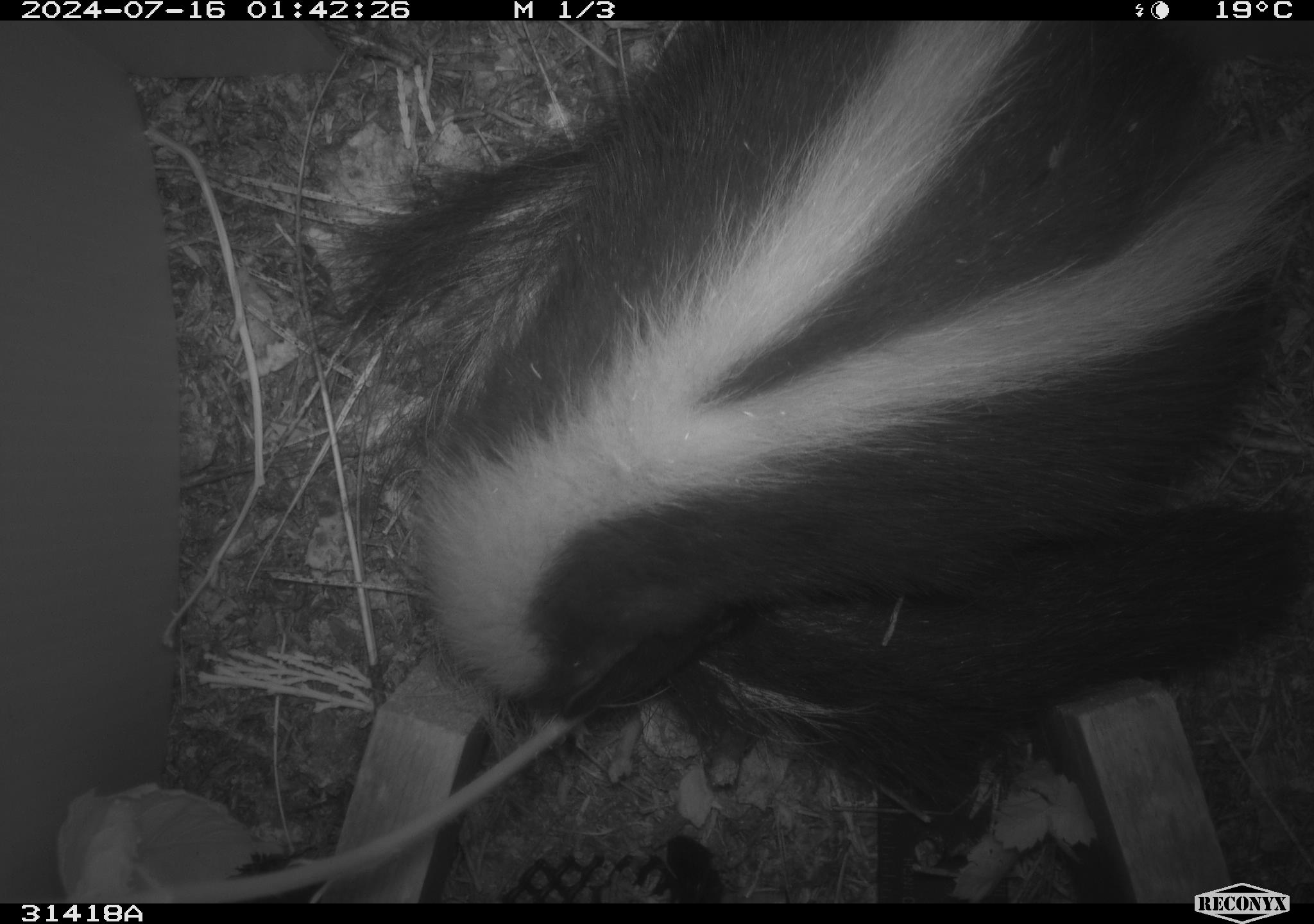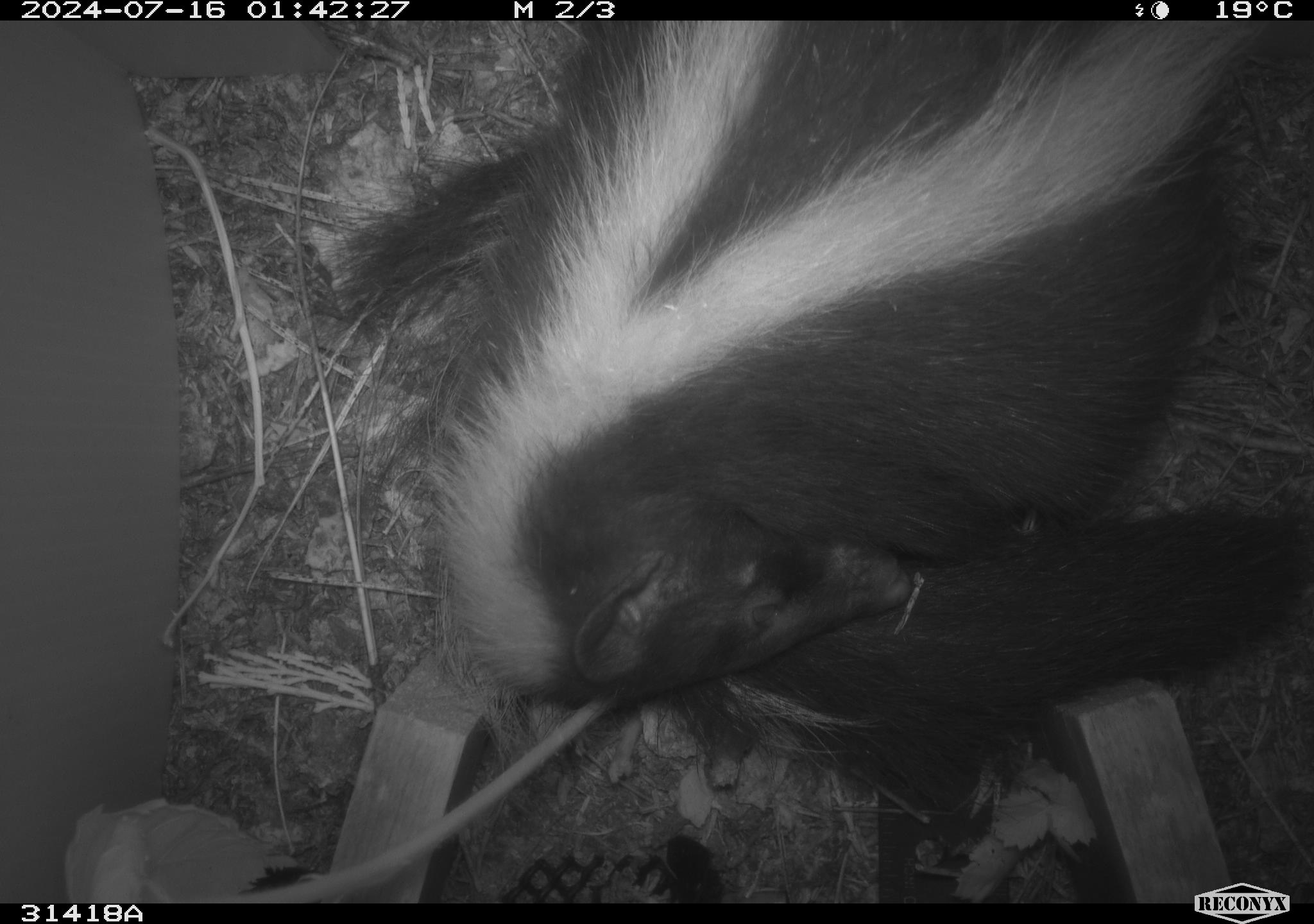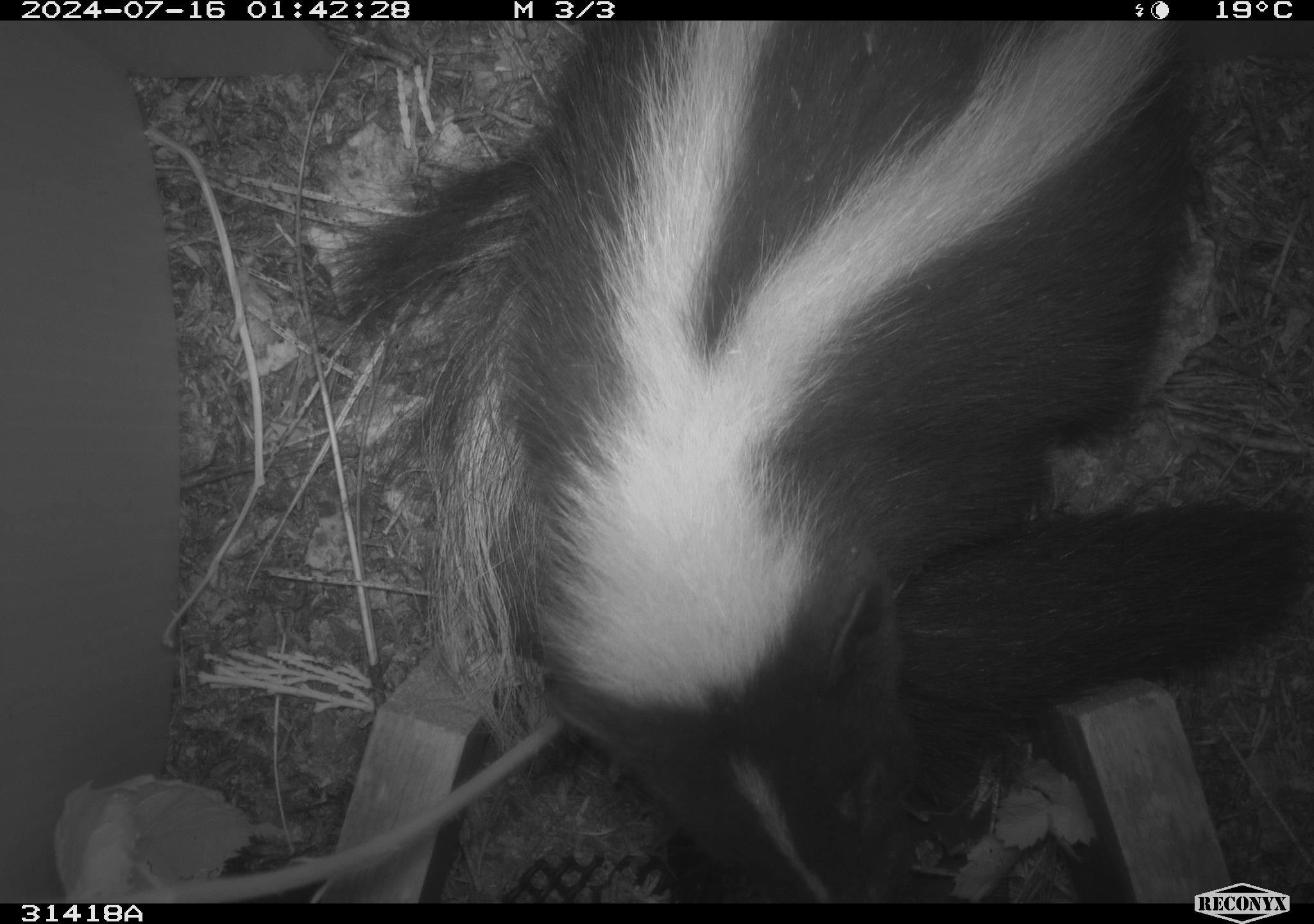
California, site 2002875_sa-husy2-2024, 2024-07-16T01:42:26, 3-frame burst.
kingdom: Animalia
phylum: Chordata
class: Mammalia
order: Carnivora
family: Mephitidae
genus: Mephitis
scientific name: Mephitis mephitis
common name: striped skunk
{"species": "striped skunk (Mephitis mephitis)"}